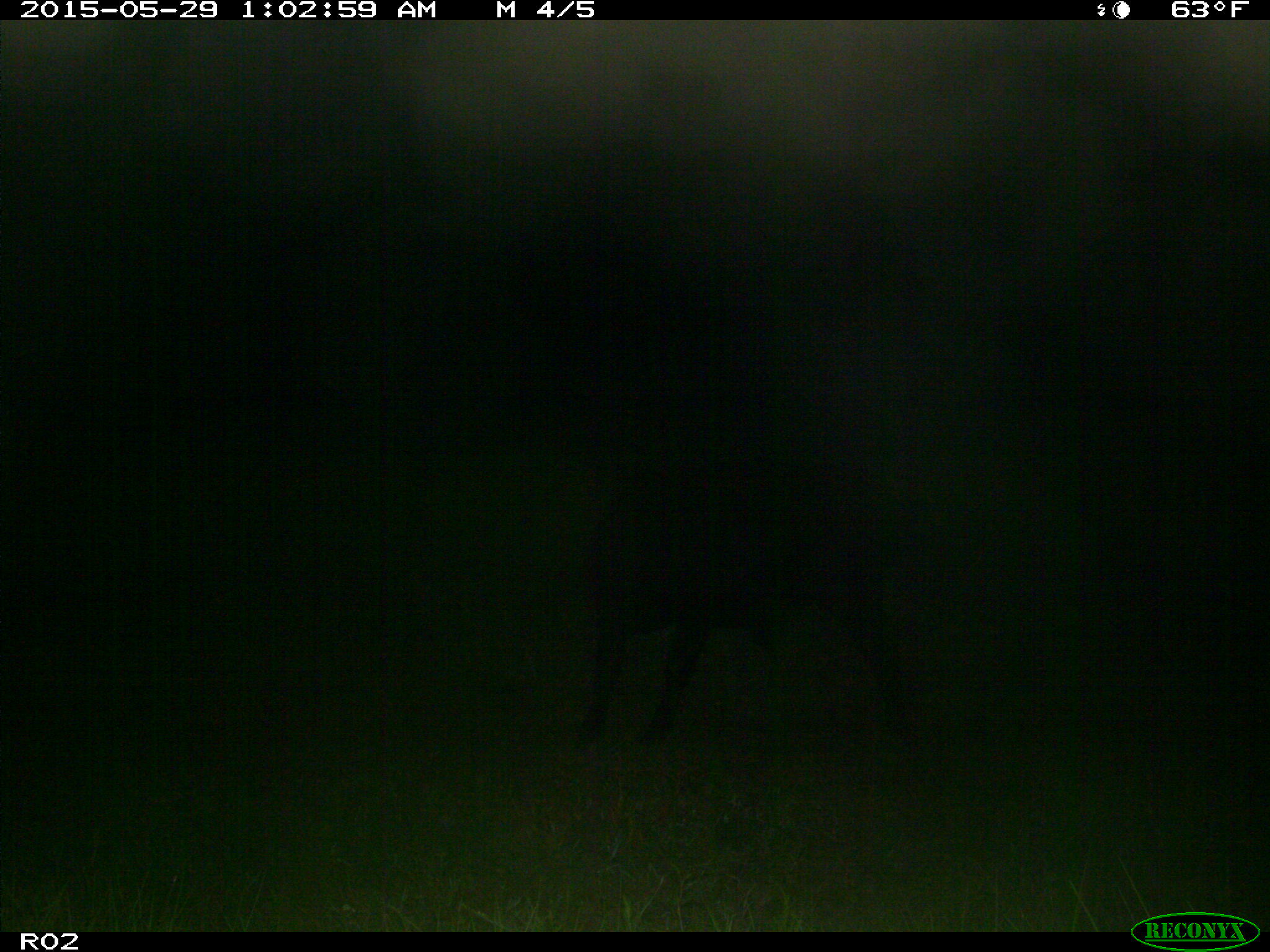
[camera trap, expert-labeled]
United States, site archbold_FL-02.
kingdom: Animalia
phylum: Chordata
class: Mammalia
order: Artiodactyla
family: Bovidae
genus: Bos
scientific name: Bos taurus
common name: domestic cow